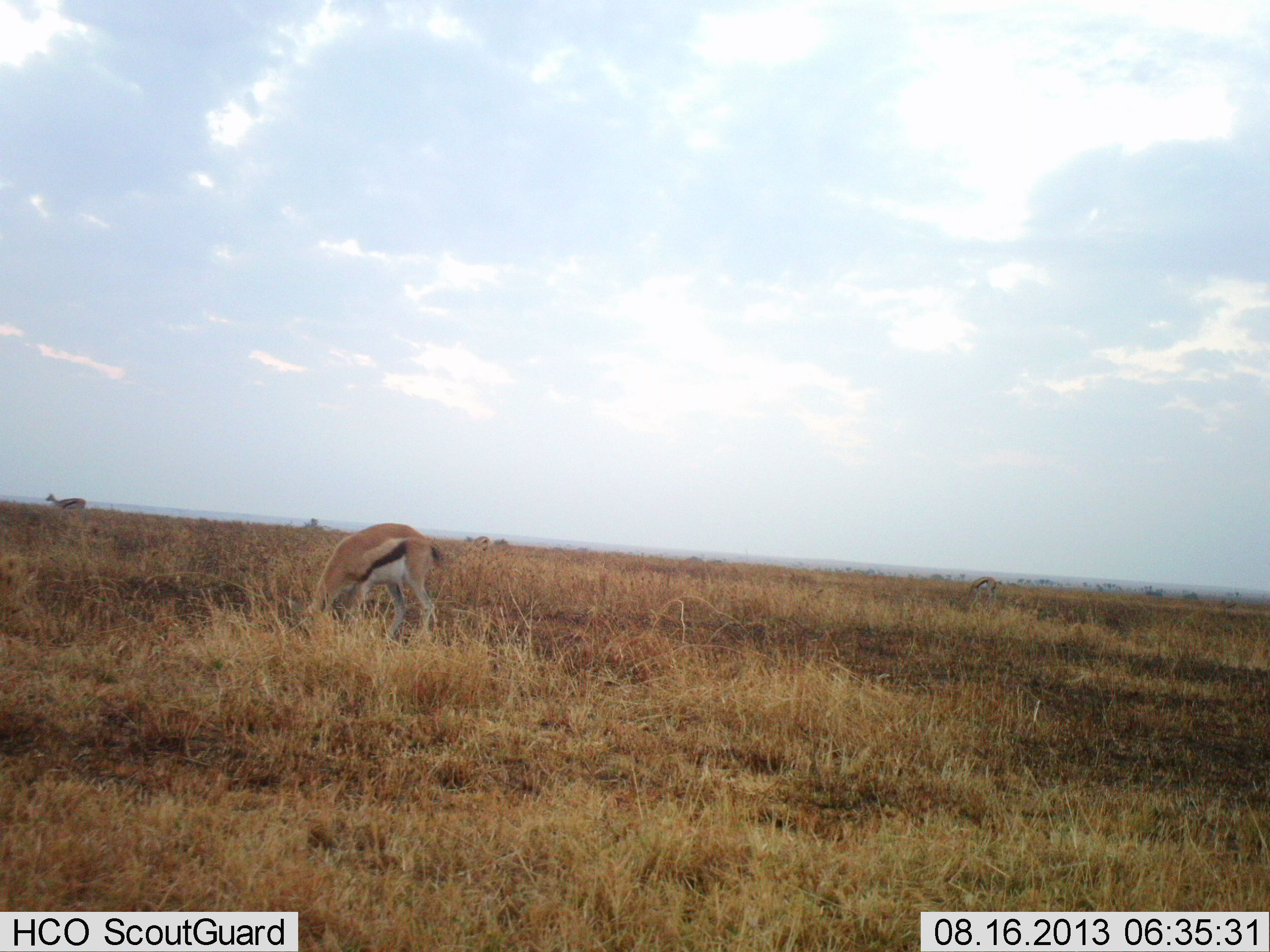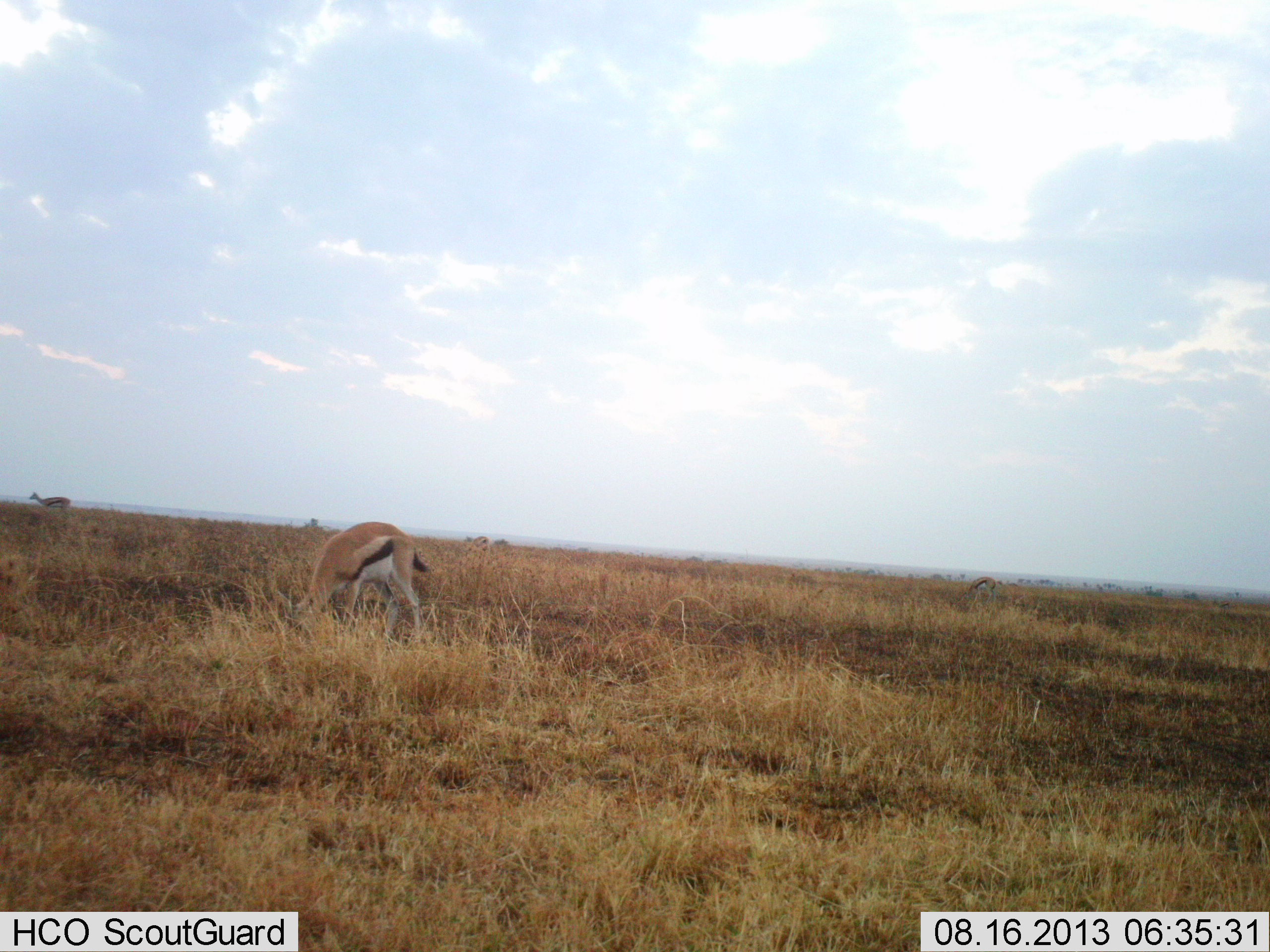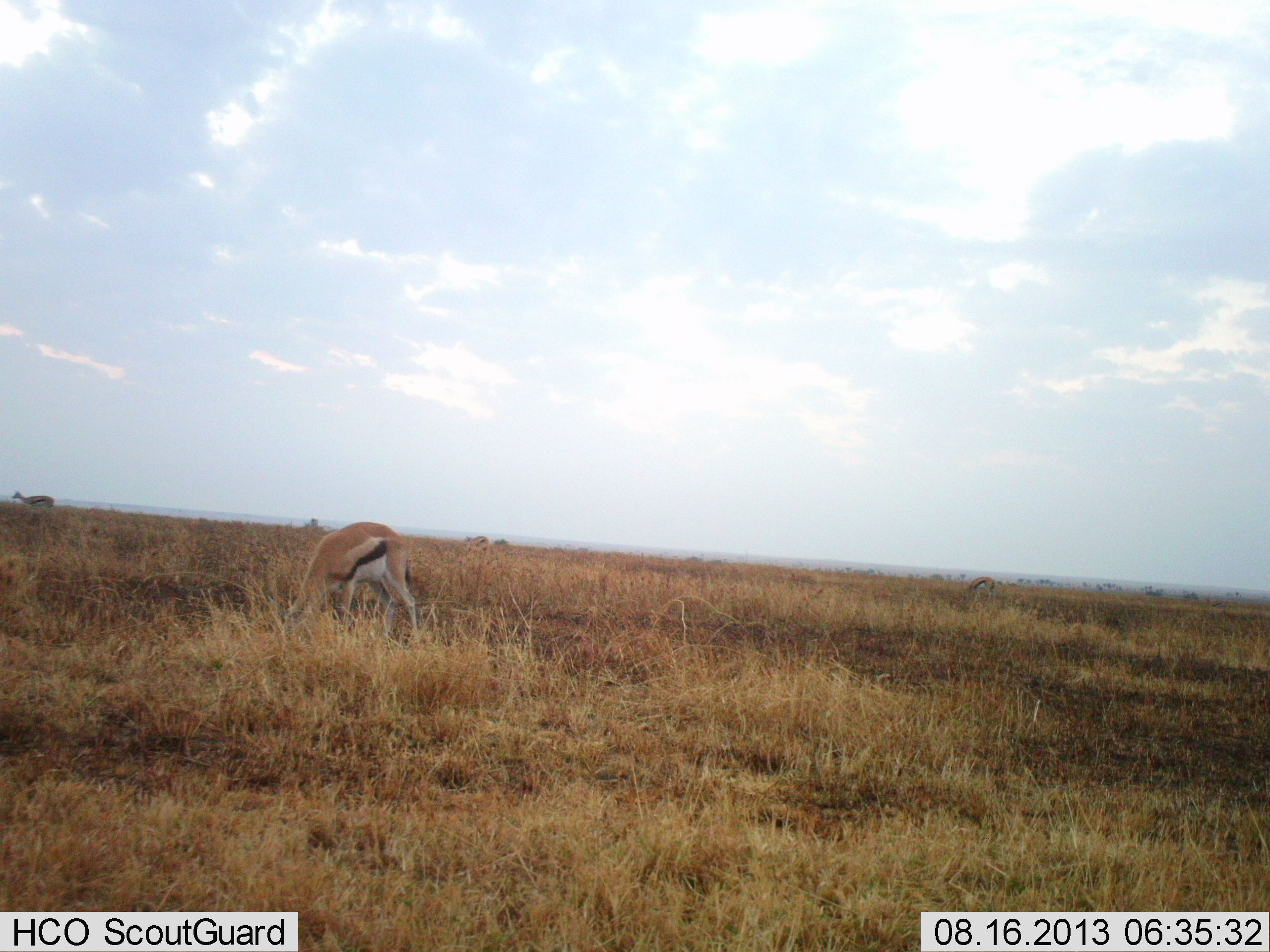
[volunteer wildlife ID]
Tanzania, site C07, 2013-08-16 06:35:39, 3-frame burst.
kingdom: Animalia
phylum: Chordata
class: Mammalia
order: Artiodactyla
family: Bovidae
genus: Eudorcas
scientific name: Eudorcas thomsonii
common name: thomson's gazelle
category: gazellethomsons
Gazellethomsons (thomson's gazelle) (Eudorcas thomsonii), count 3. Behavior (volunteer vote fractions): standing 20%, resting 0%, moving 50%, interacting 0%. Young present (vote fraction): 0%. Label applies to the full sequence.